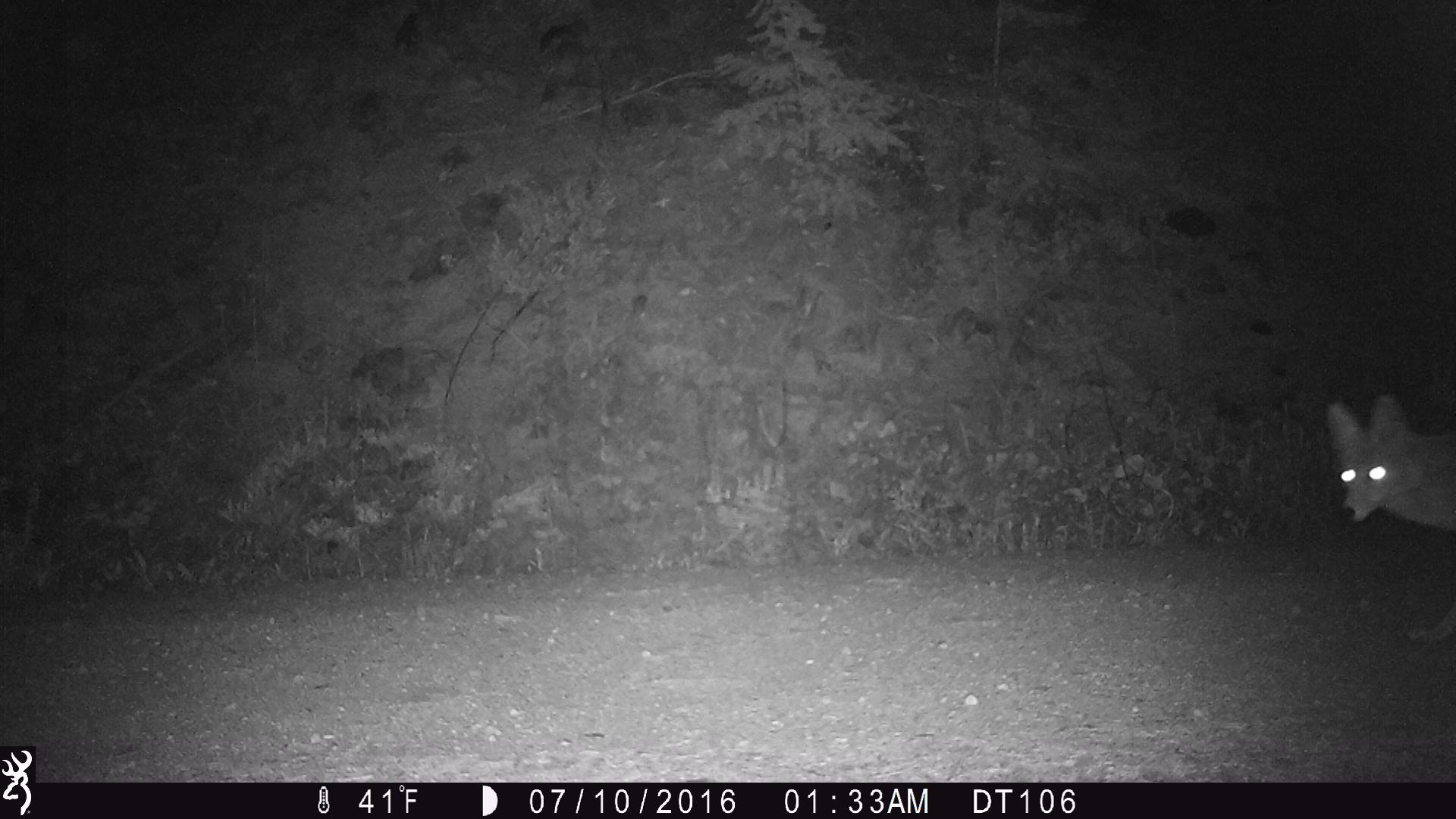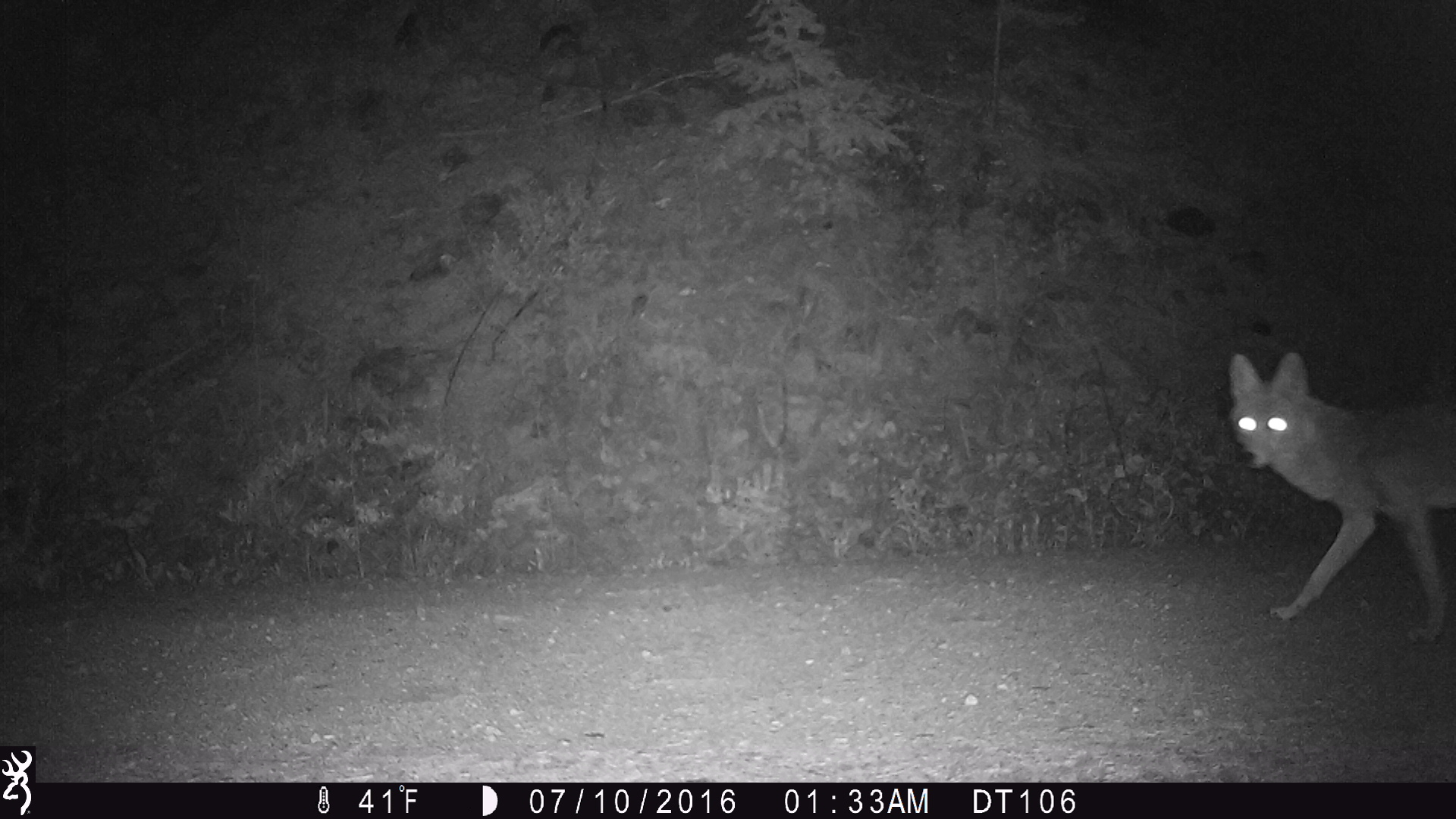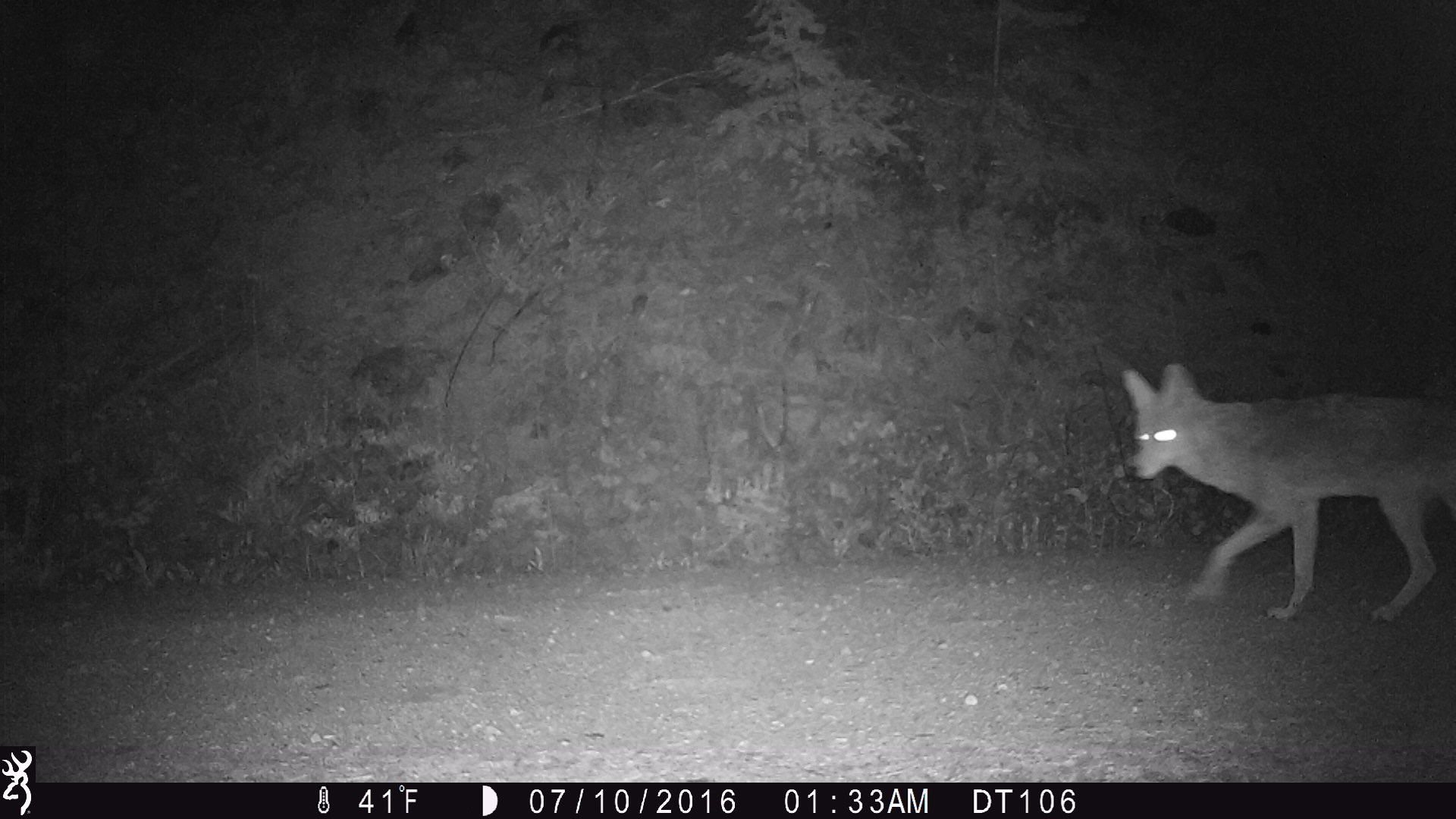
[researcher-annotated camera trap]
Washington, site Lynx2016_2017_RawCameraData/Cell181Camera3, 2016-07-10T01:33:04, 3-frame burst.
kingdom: Animalia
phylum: Chordata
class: Mammalia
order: Carnivora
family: Canidae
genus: Canis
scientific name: Canis latrans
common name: coyote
Canis latrans (coyote). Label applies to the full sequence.